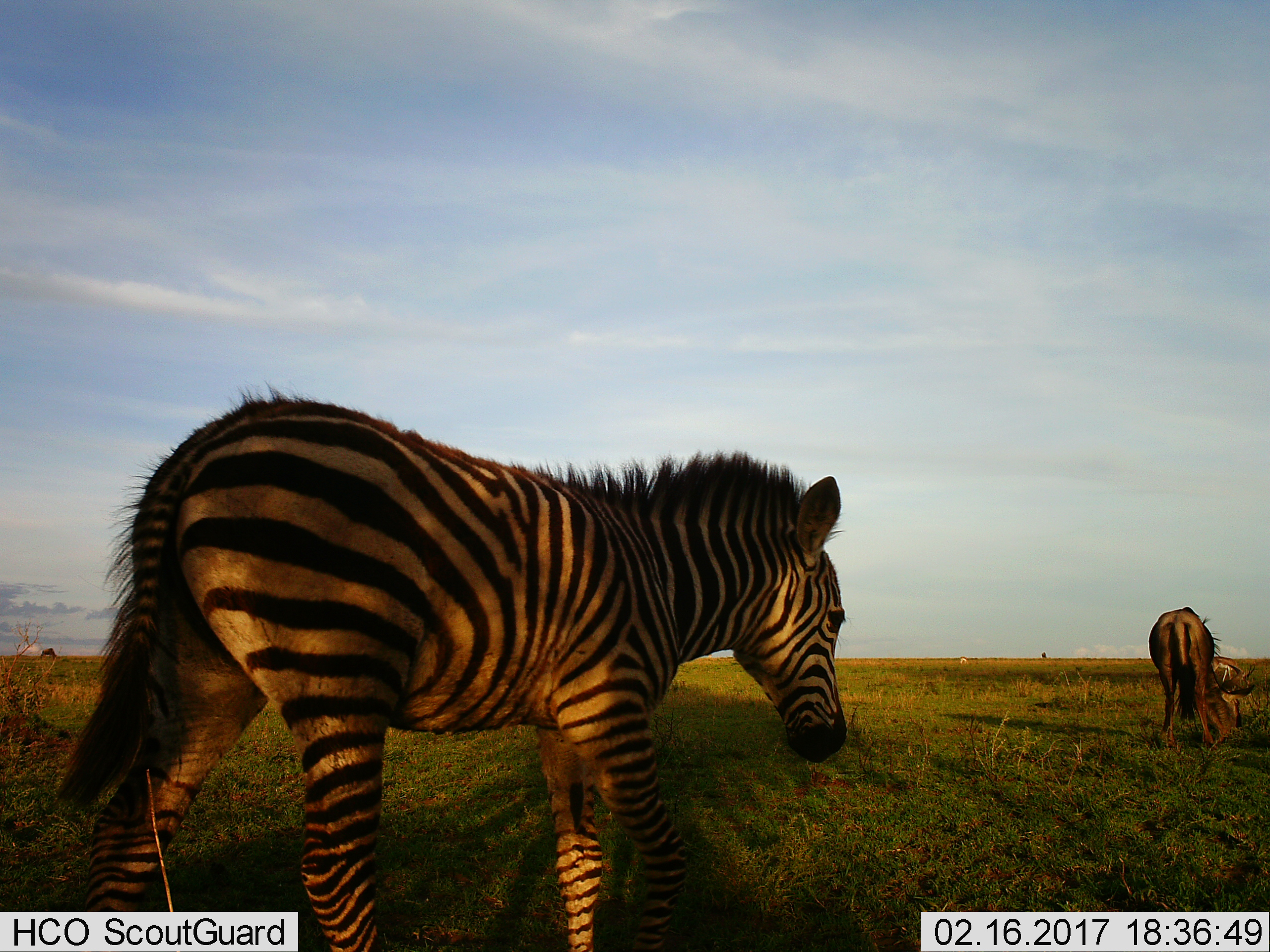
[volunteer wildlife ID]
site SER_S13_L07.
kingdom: Animalia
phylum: Chordata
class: Mammalia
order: Artiodactyla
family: Bovidae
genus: Connochaetes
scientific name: Connochaetes taurinus taurinus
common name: blue wildebeest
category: wildebeestblue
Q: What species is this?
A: Wildebeestblue (blue wildebeest) (Connochaetes taurinus taurinus).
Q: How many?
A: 1.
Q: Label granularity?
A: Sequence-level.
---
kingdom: Animalia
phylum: Chordata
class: Mammalia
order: Perissodactyla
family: Equidae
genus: Equus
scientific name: Equus quagga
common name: plains zebra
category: zebraplains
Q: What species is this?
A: Zebraplains (plains zebra) (Equus quagga).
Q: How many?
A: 1.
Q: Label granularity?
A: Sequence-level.